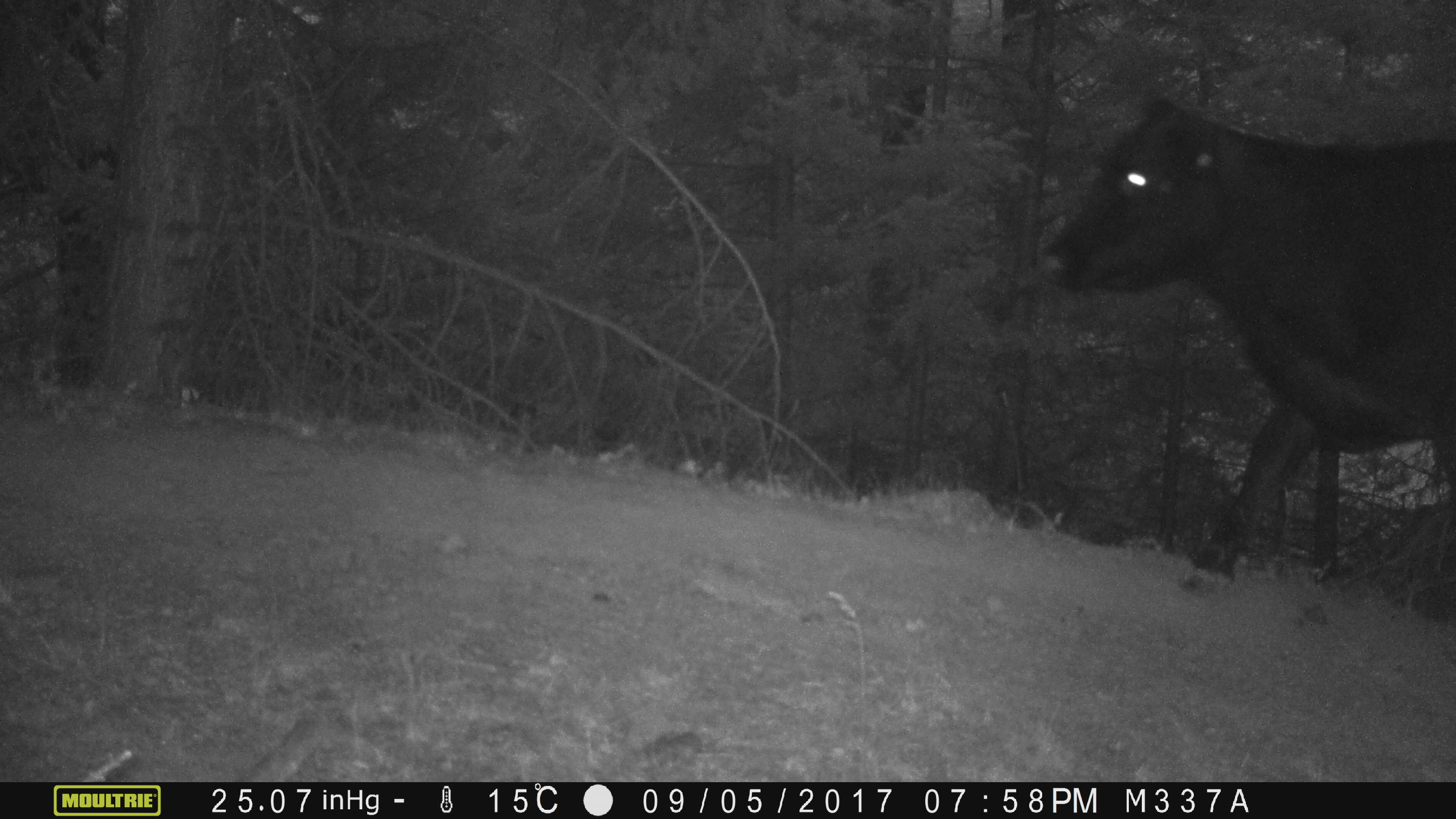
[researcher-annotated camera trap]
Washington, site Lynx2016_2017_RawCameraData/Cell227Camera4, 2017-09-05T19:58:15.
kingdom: Animalia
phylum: Chordata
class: Mammalia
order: Artiodactyla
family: Bovidae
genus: Bos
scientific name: Bos taurus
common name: domestic cattle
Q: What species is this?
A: Domestic cattle (Bos taurus).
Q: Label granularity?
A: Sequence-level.